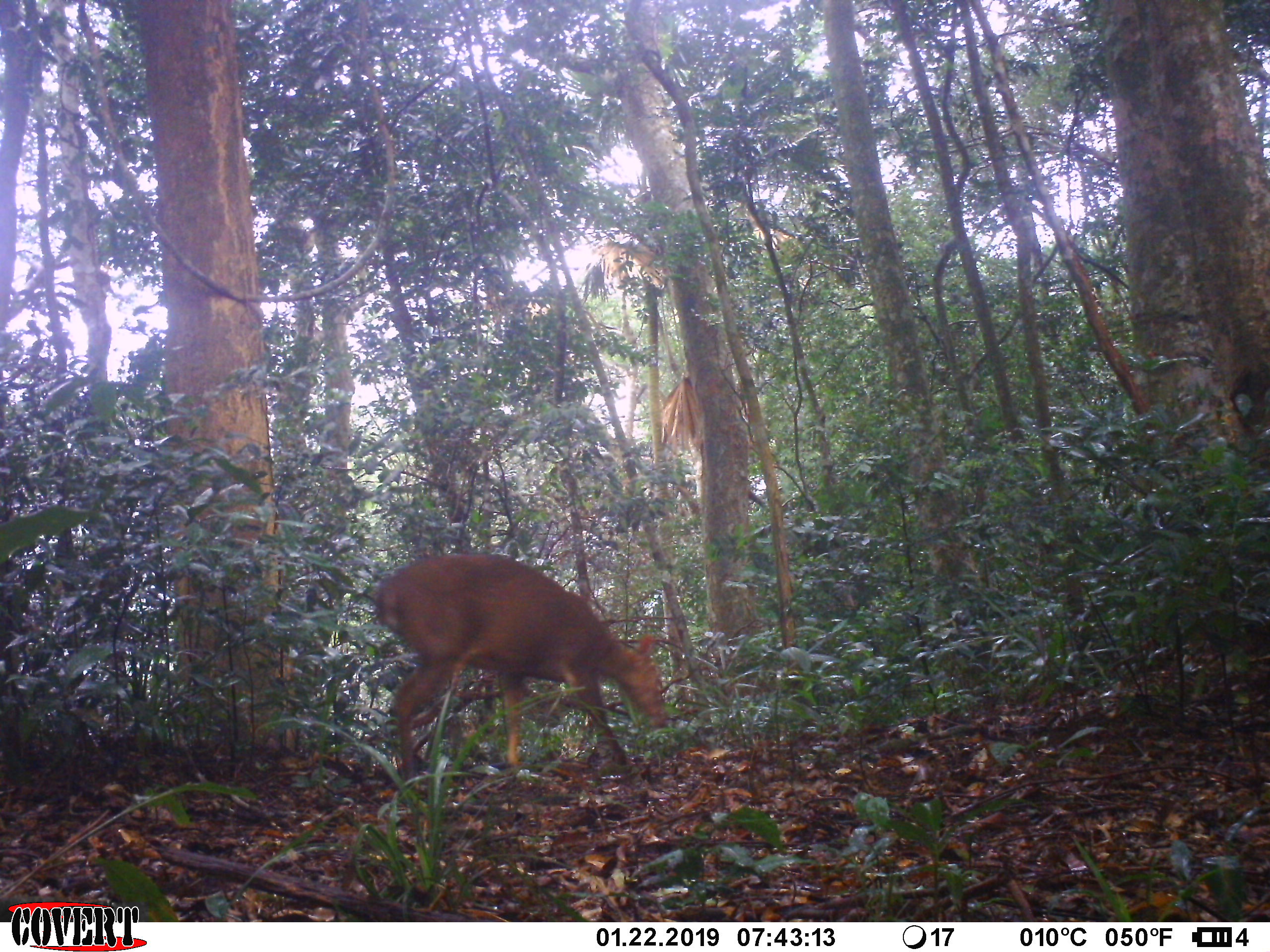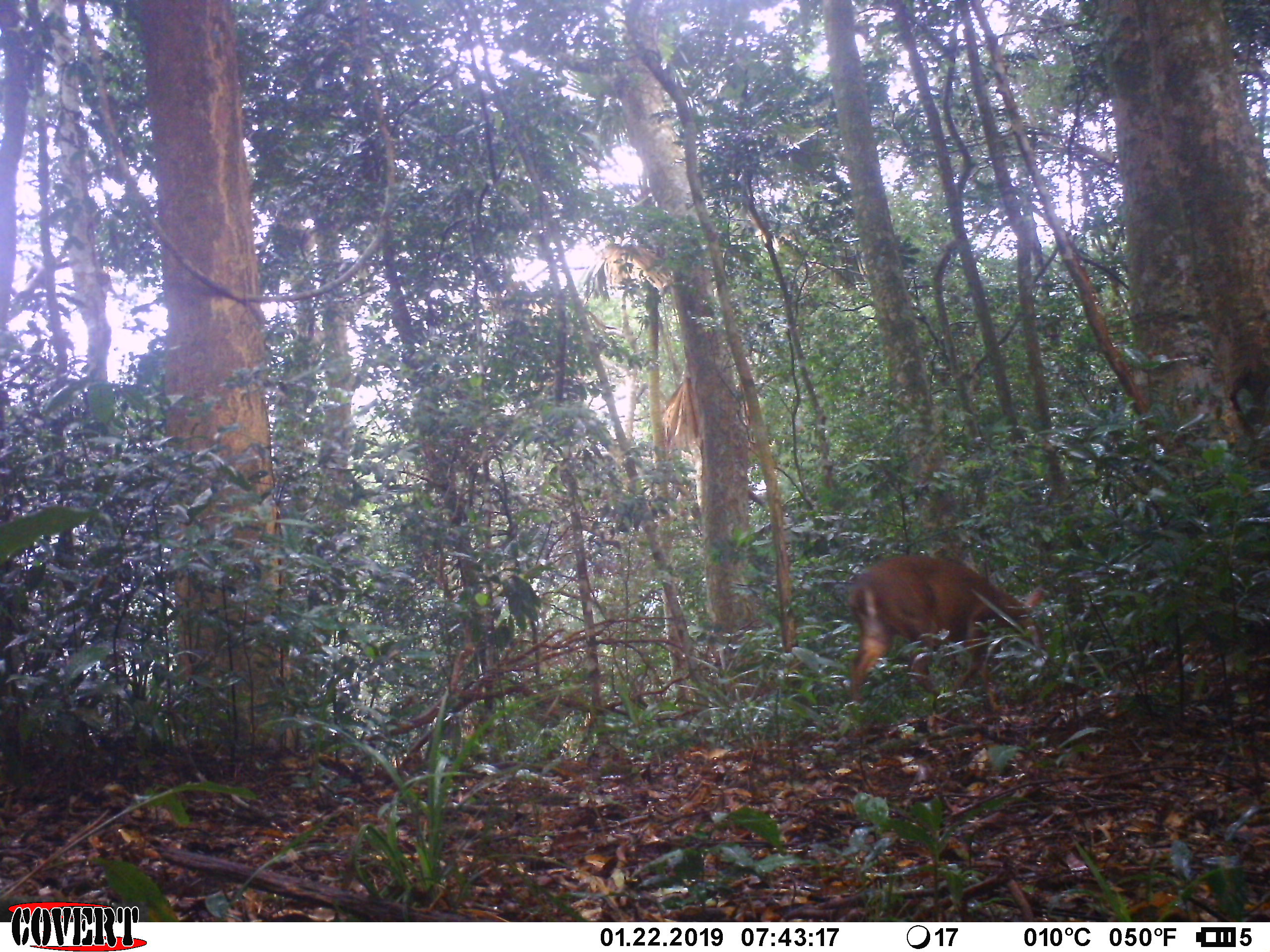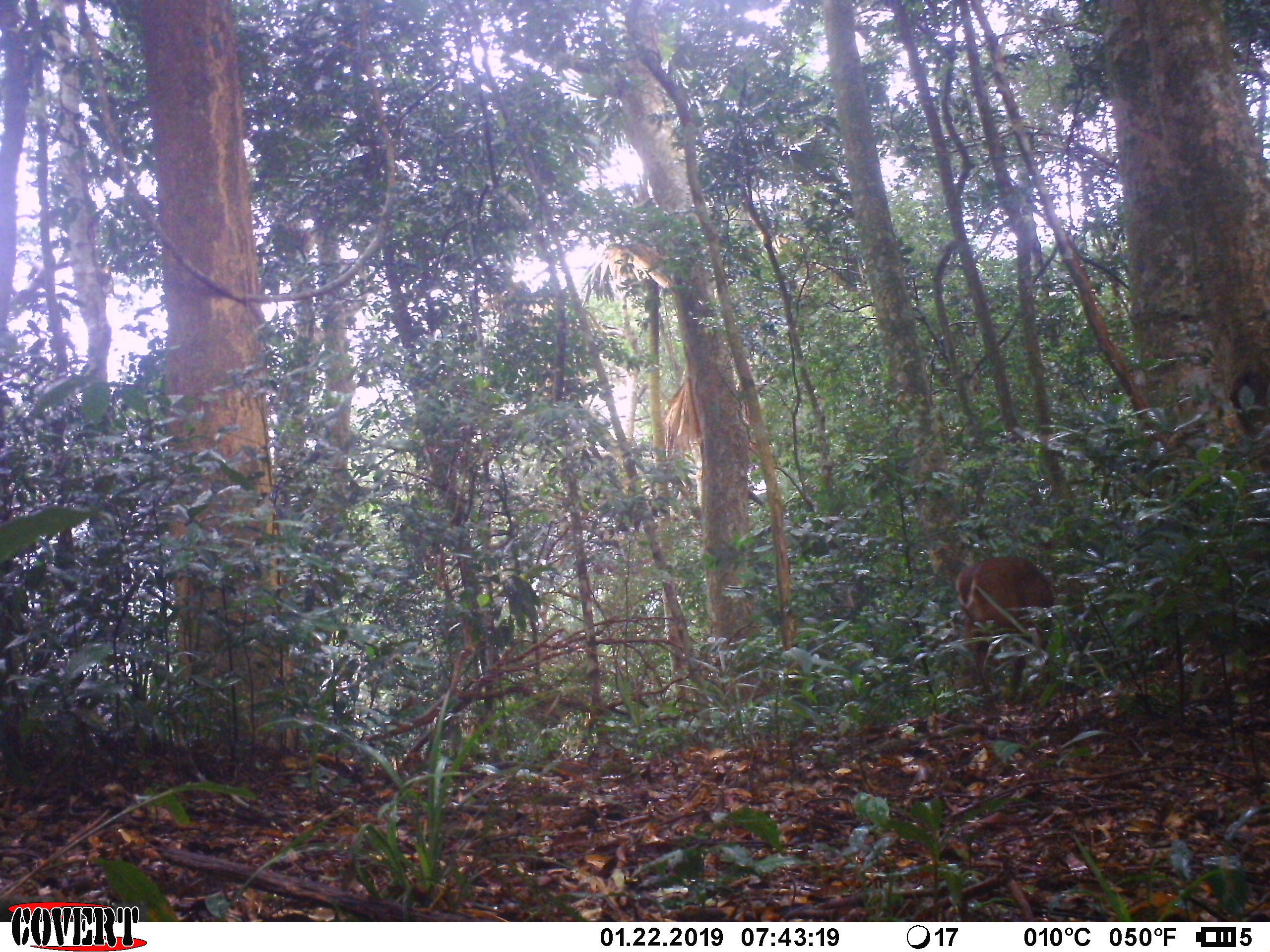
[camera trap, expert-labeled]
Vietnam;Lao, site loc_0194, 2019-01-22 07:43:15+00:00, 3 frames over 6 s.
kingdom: Animalia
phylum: Chordata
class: Mammalia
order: Artiodactyla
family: Cervidae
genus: Muntiacus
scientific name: Muntiacus vuquangensis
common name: large-antlered muntjac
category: large antlered muntjac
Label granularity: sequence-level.